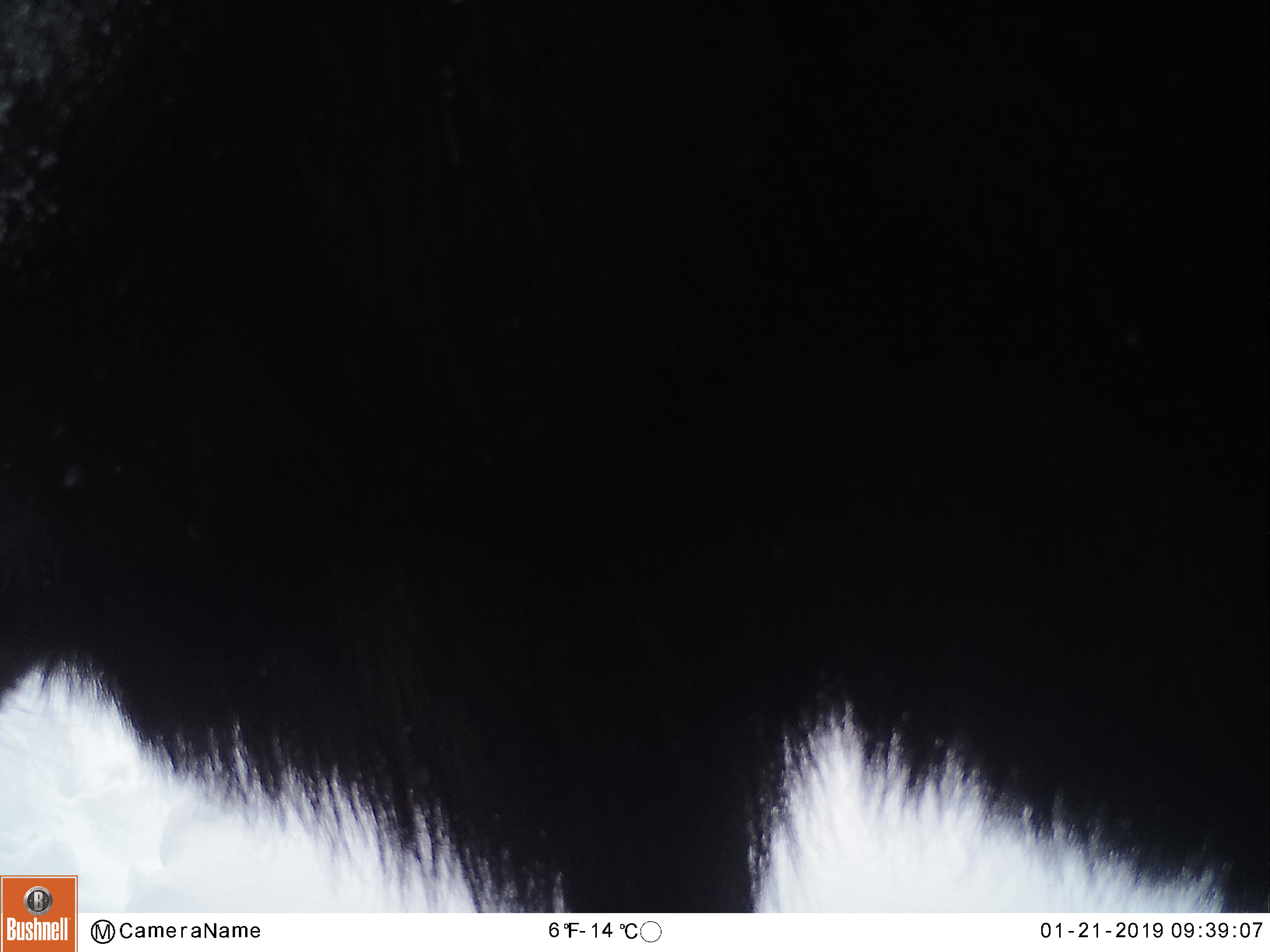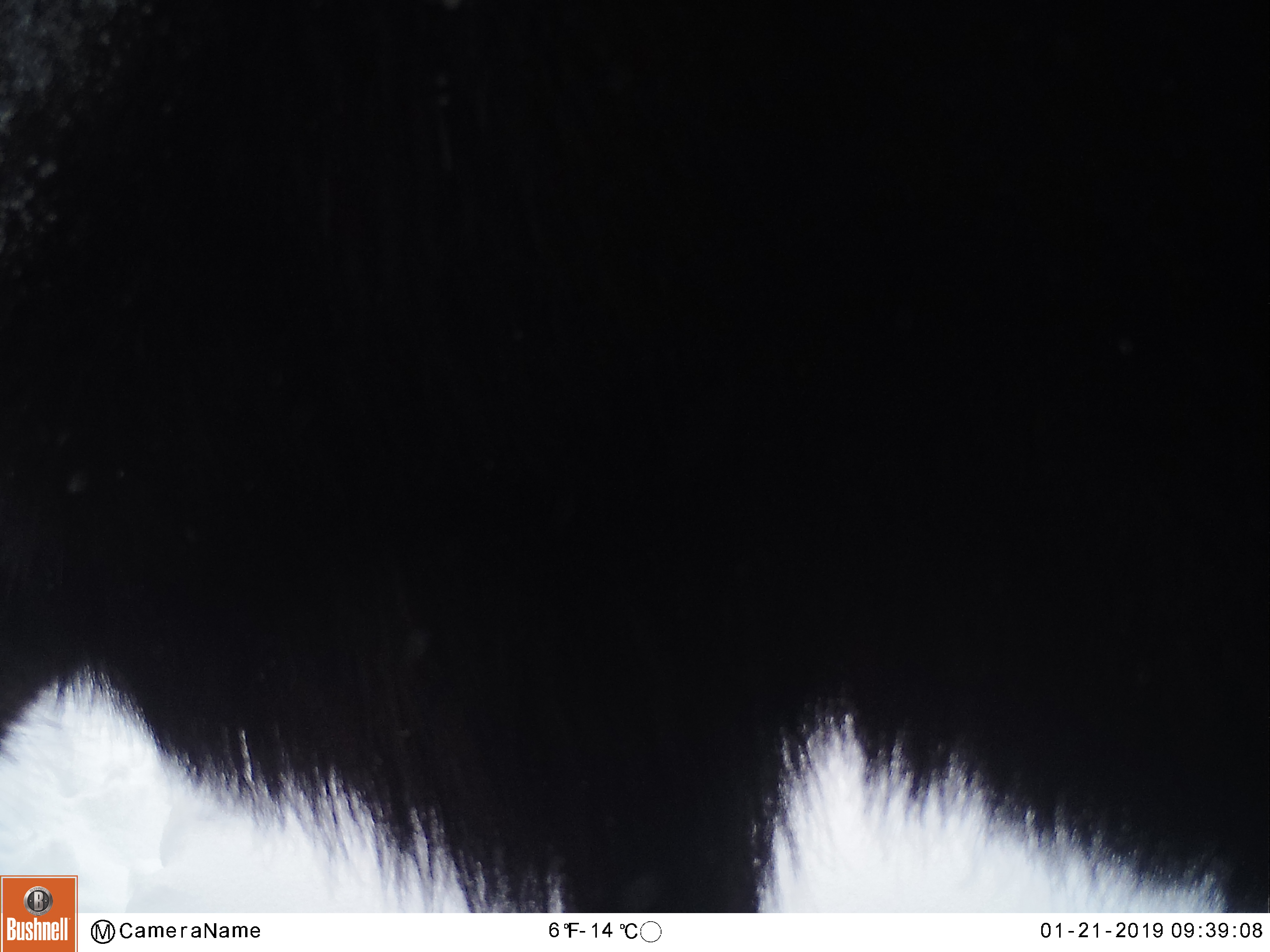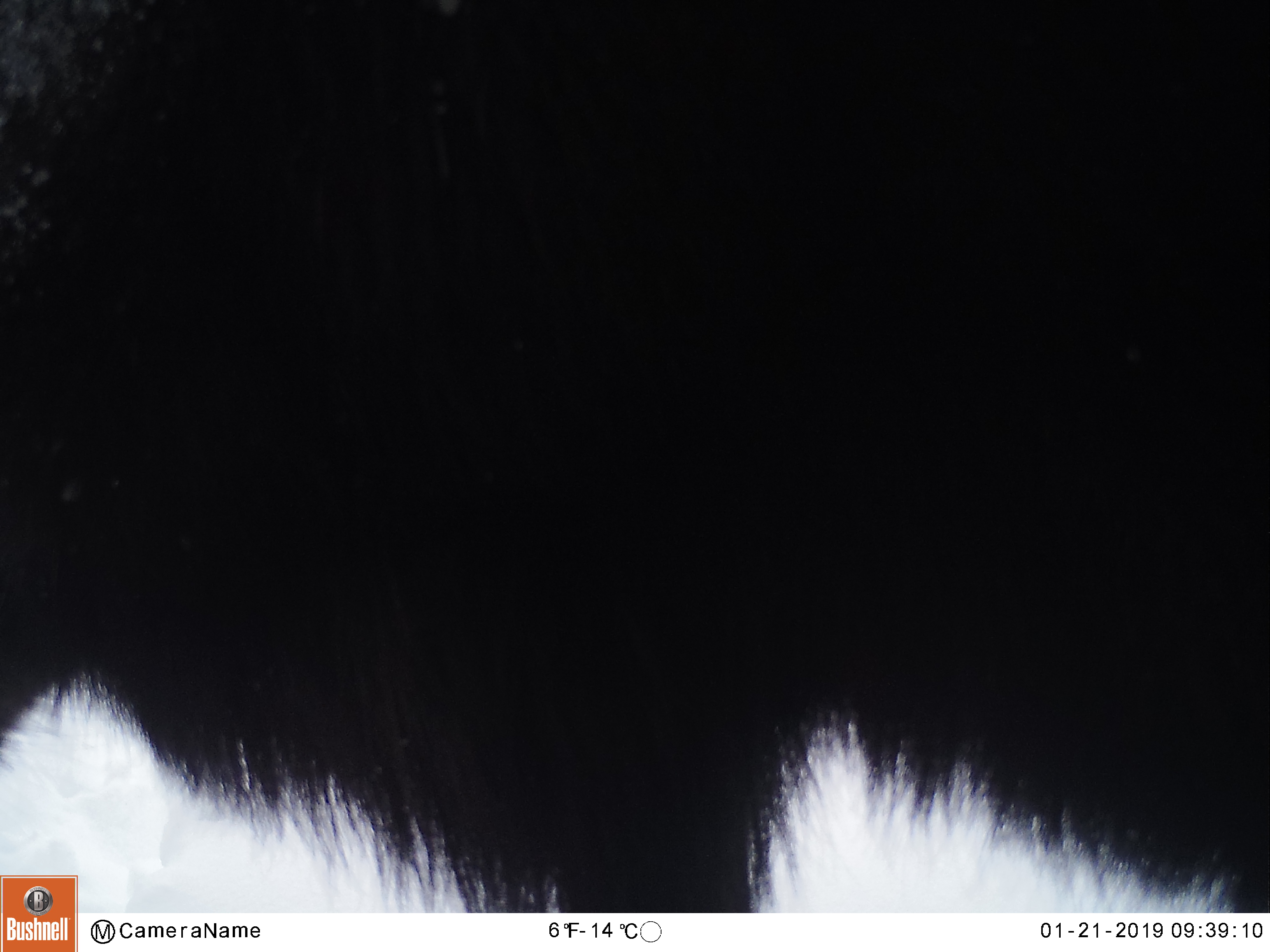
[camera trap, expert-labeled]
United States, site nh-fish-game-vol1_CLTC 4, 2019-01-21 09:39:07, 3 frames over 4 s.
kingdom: Animalia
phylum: Chordata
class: Mammalia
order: Artiodactyla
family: Cervidae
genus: Alces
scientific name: Alces alces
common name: moose